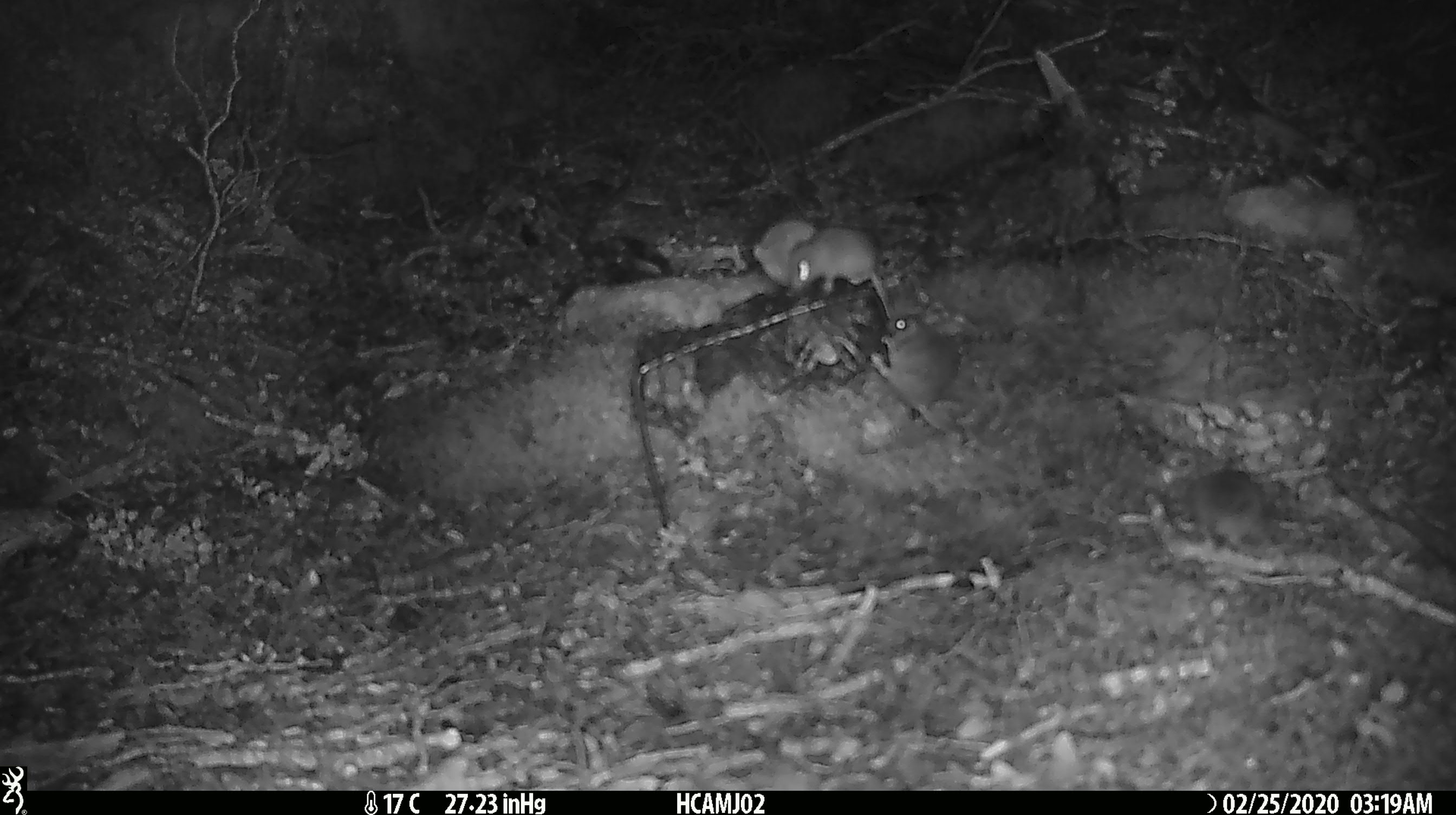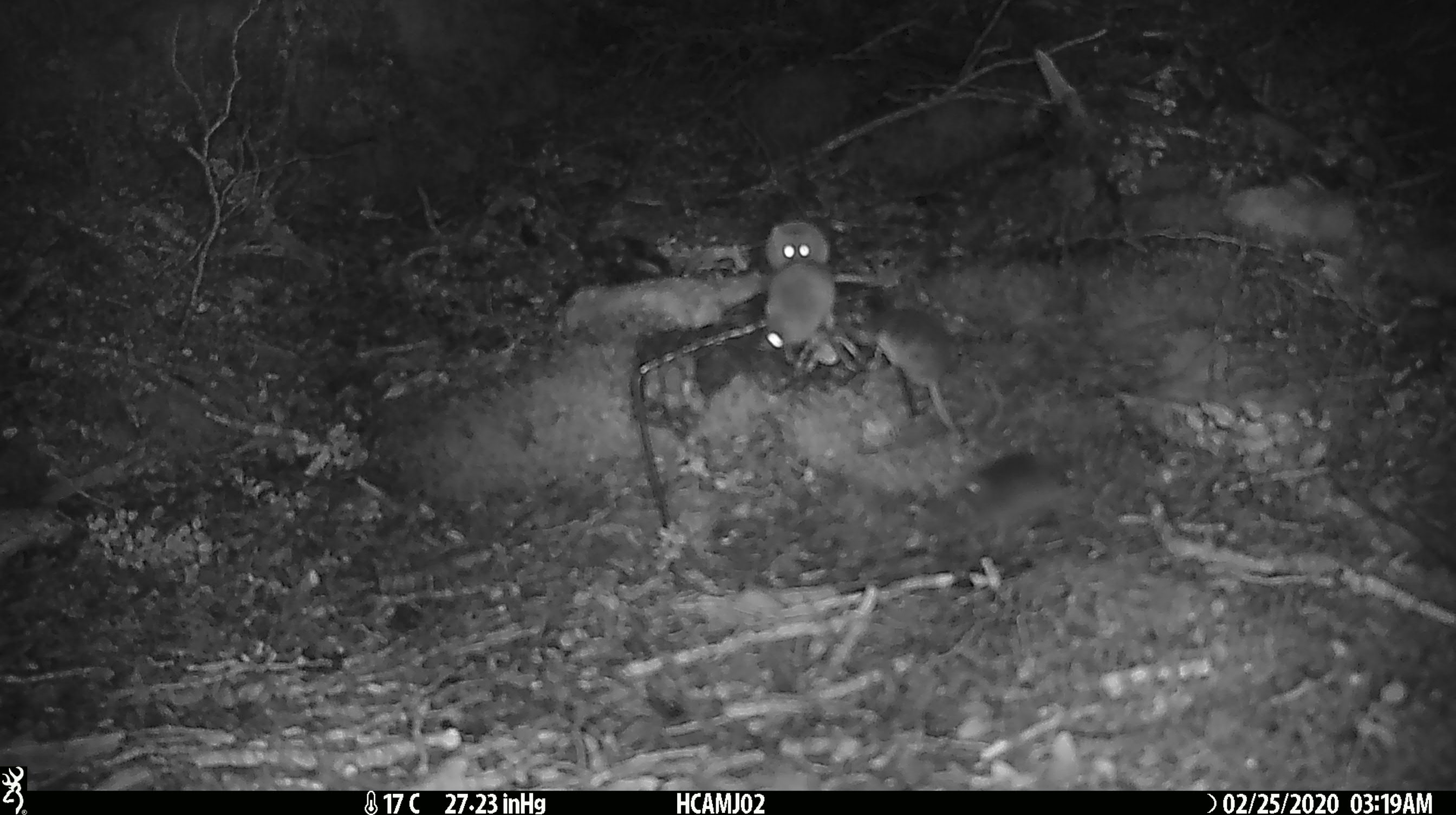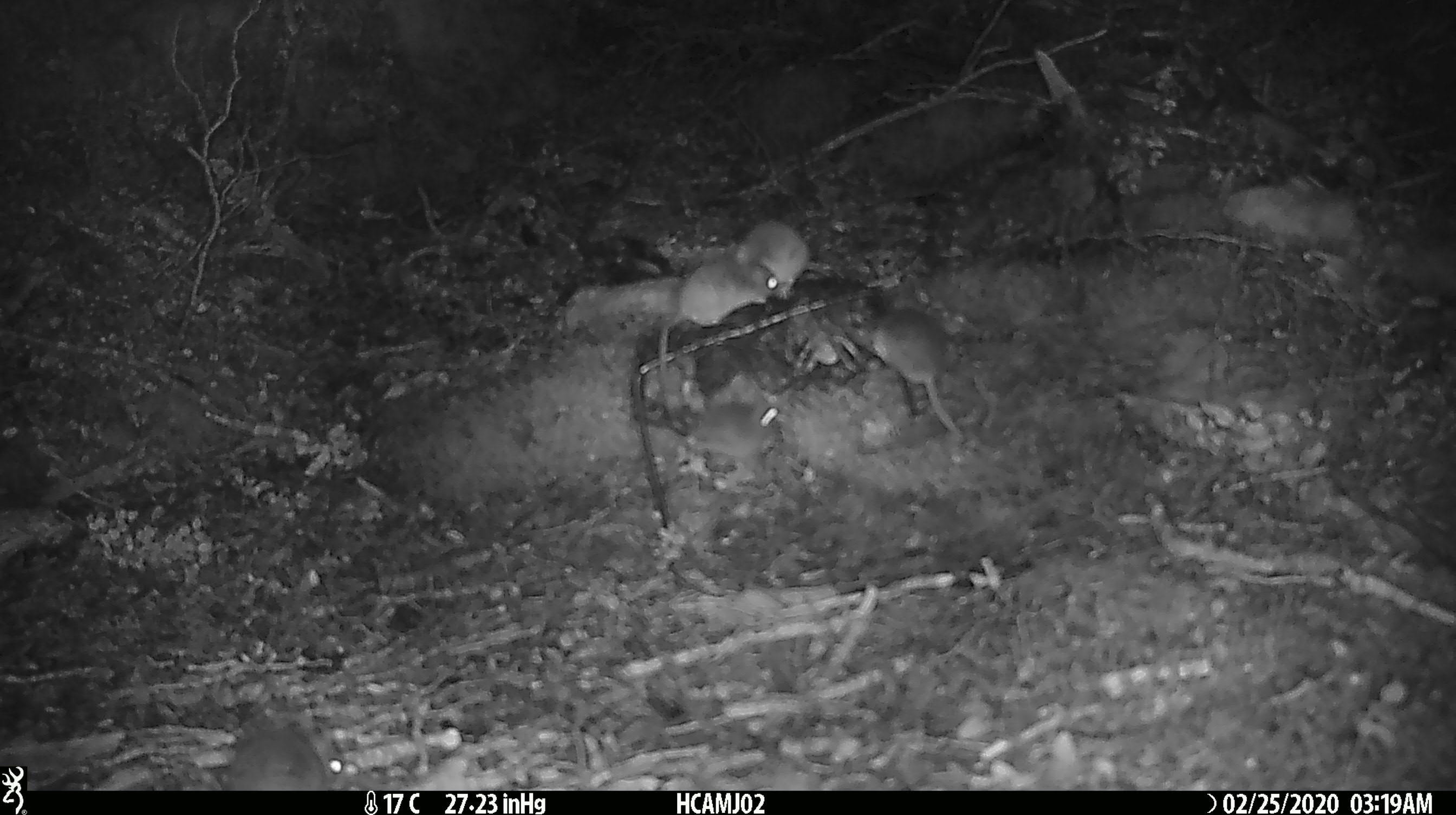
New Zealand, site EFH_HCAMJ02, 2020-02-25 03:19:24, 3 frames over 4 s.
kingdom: Animalia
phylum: Chordata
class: Mammalia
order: Rodentia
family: Muridae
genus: Mus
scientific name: Mus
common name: mouse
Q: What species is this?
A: Mouse (Mus).